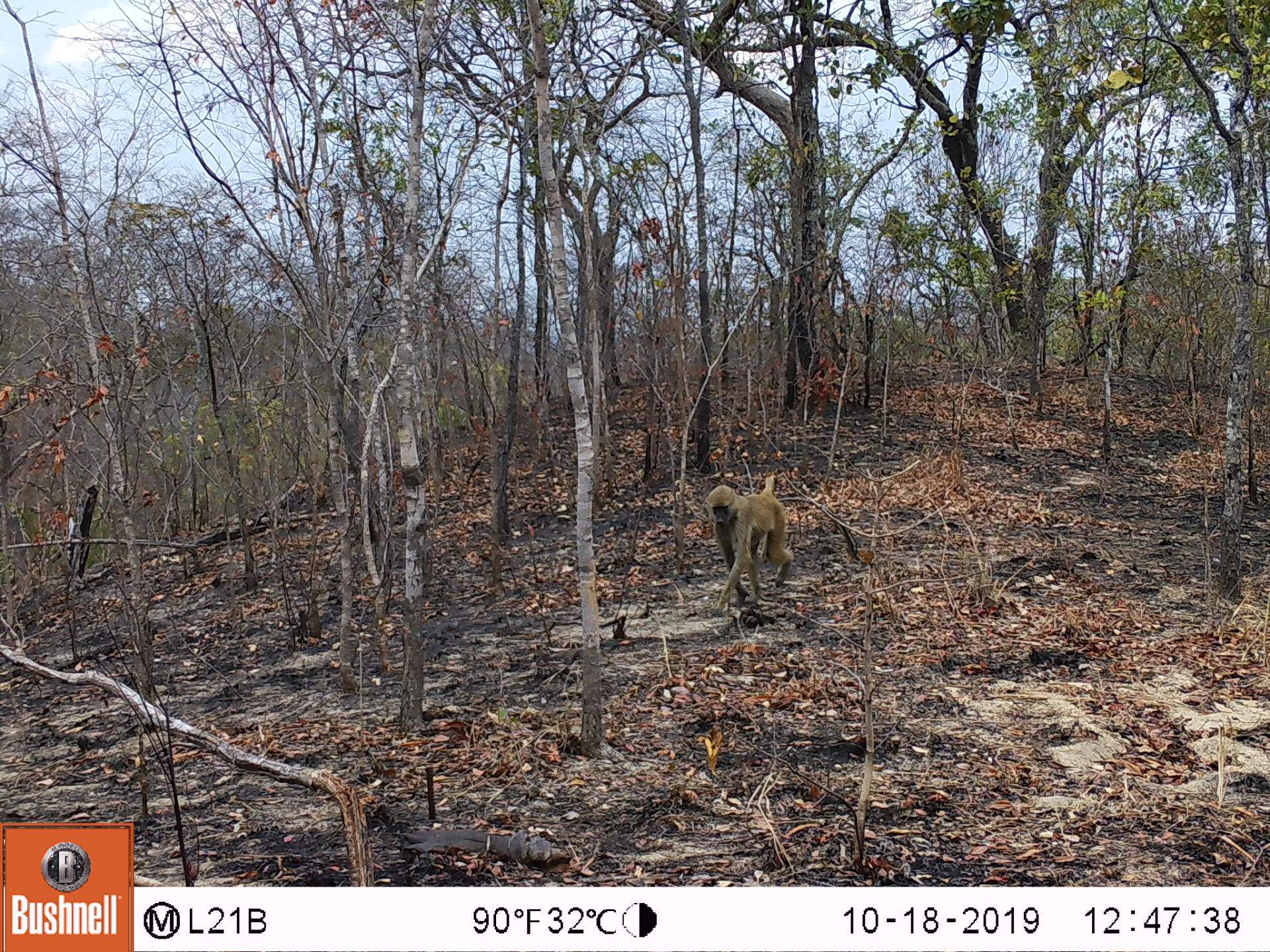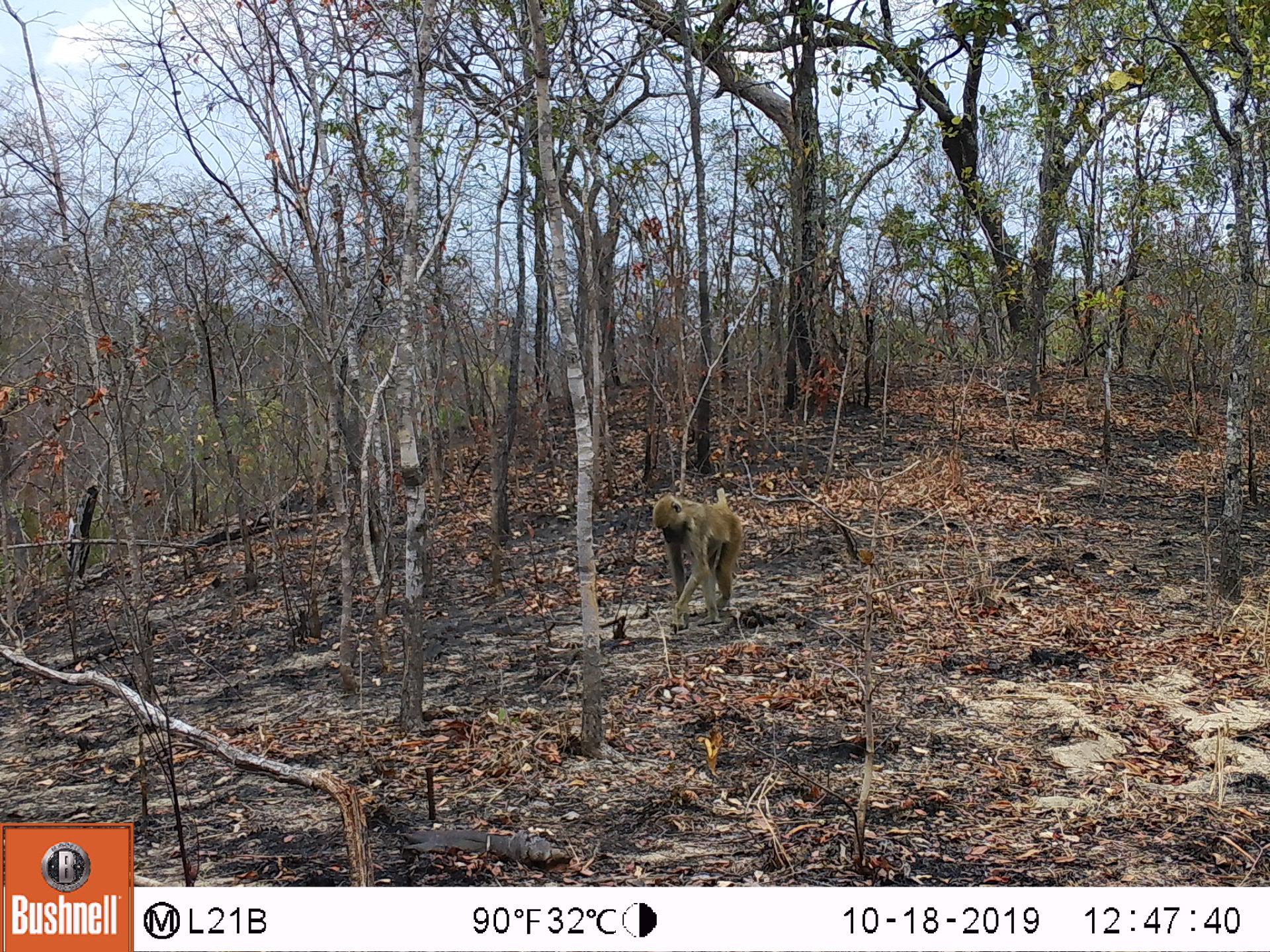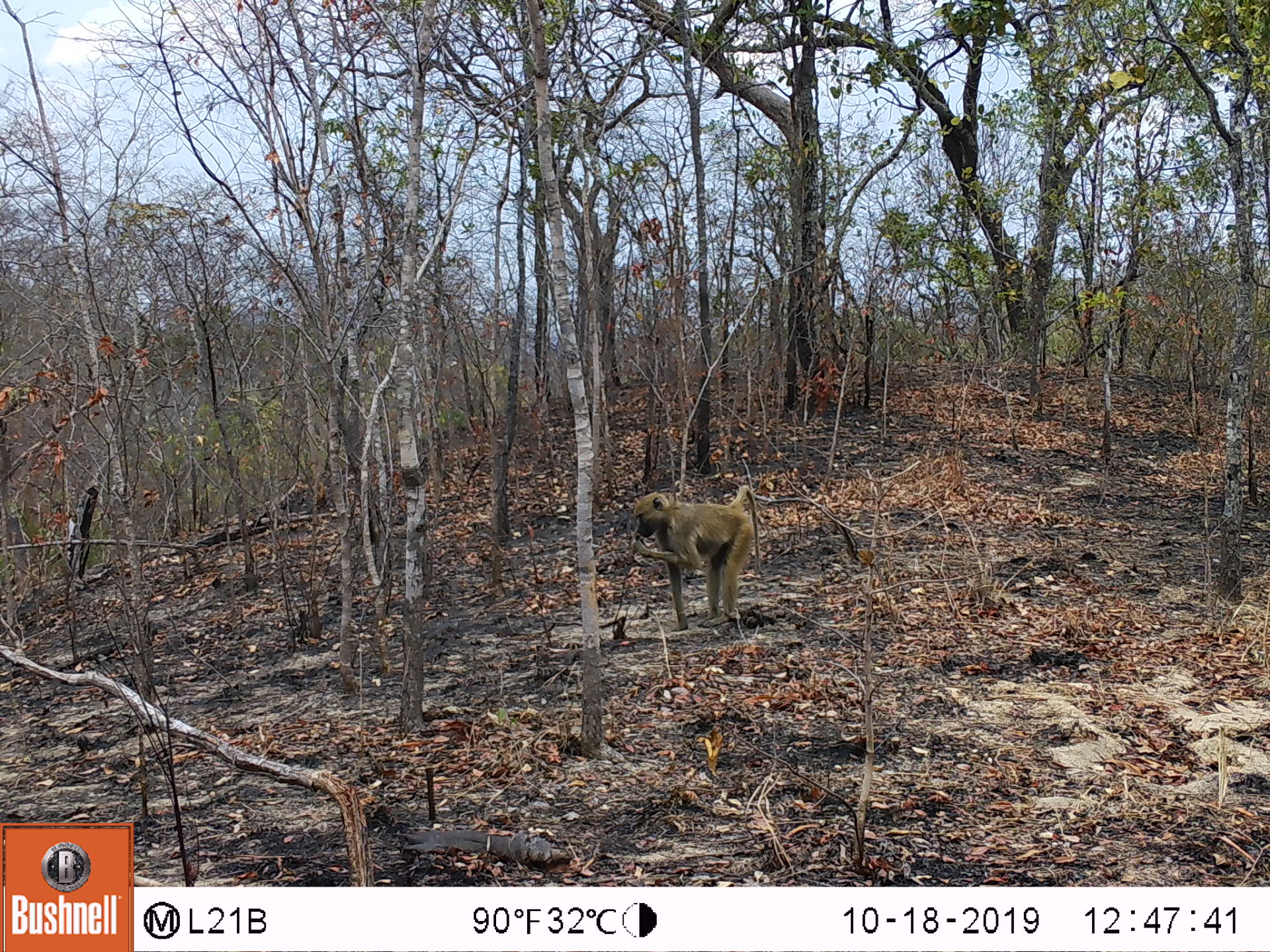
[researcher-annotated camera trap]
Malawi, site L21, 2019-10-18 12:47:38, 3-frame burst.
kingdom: Animalia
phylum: Chordata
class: Mammalia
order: Primates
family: Cercopithecidae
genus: Papio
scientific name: Papio cynocephalus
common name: yellow baboon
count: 1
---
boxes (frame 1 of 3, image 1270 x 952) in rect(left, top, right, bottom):
yellow baboon: rect(701, 476, 789, 614)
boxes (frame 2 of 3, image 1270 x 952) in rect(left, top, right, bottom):
yellow baboon: rect(649, 476, 744, 630)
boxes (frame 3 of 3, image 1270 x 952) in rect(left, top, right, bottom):
yellow baboon: rect(626, 483, 764, 624)